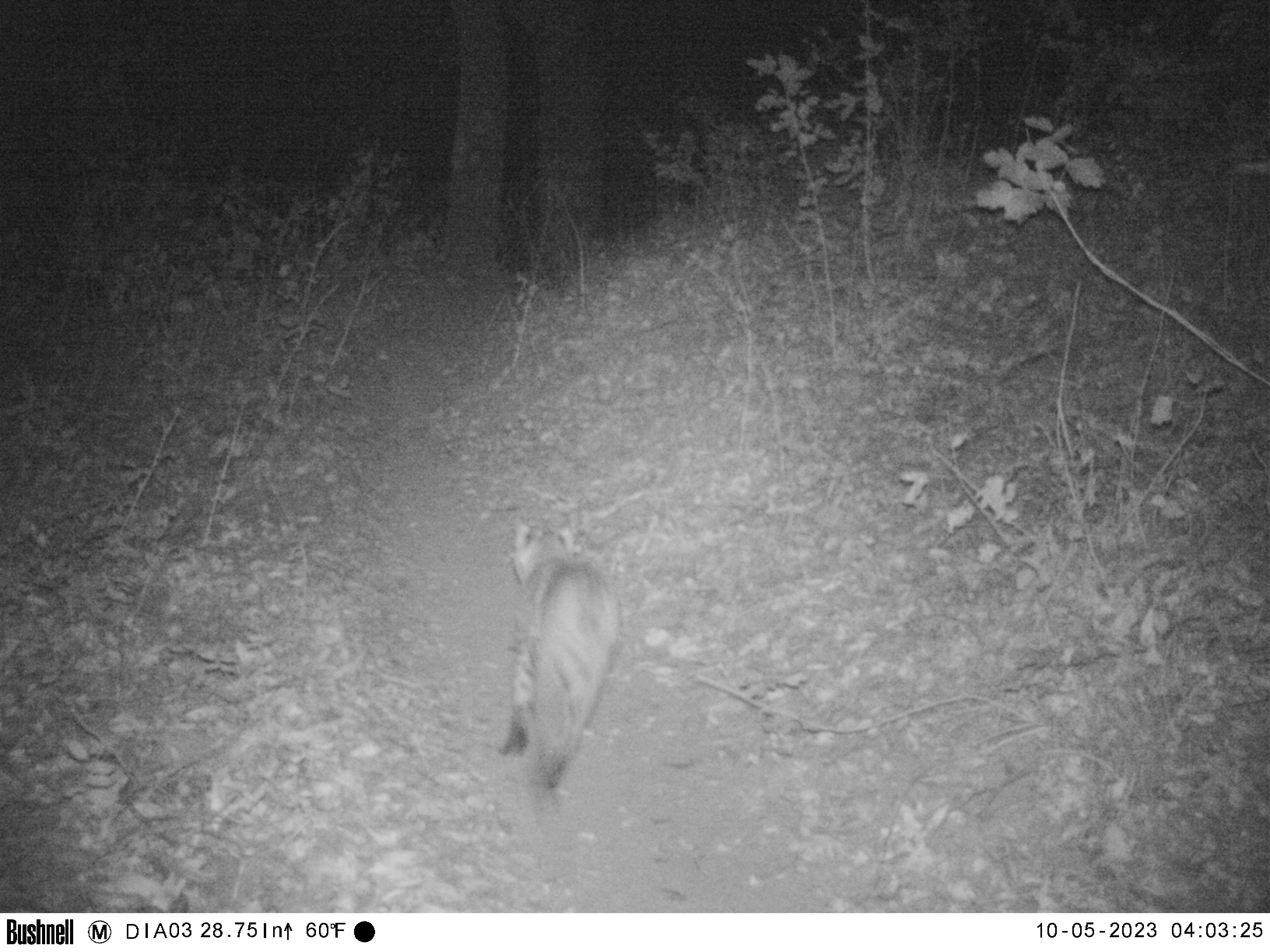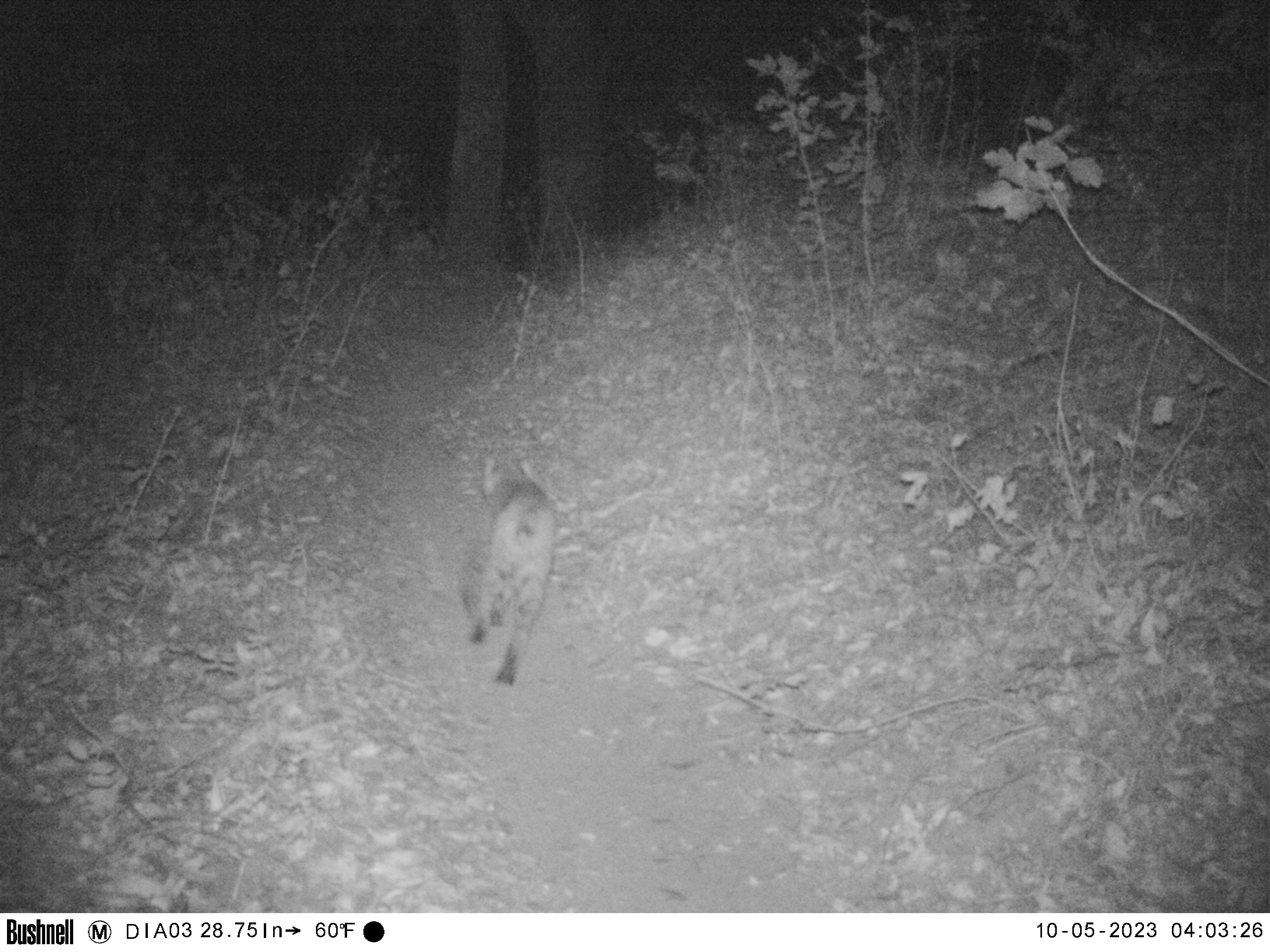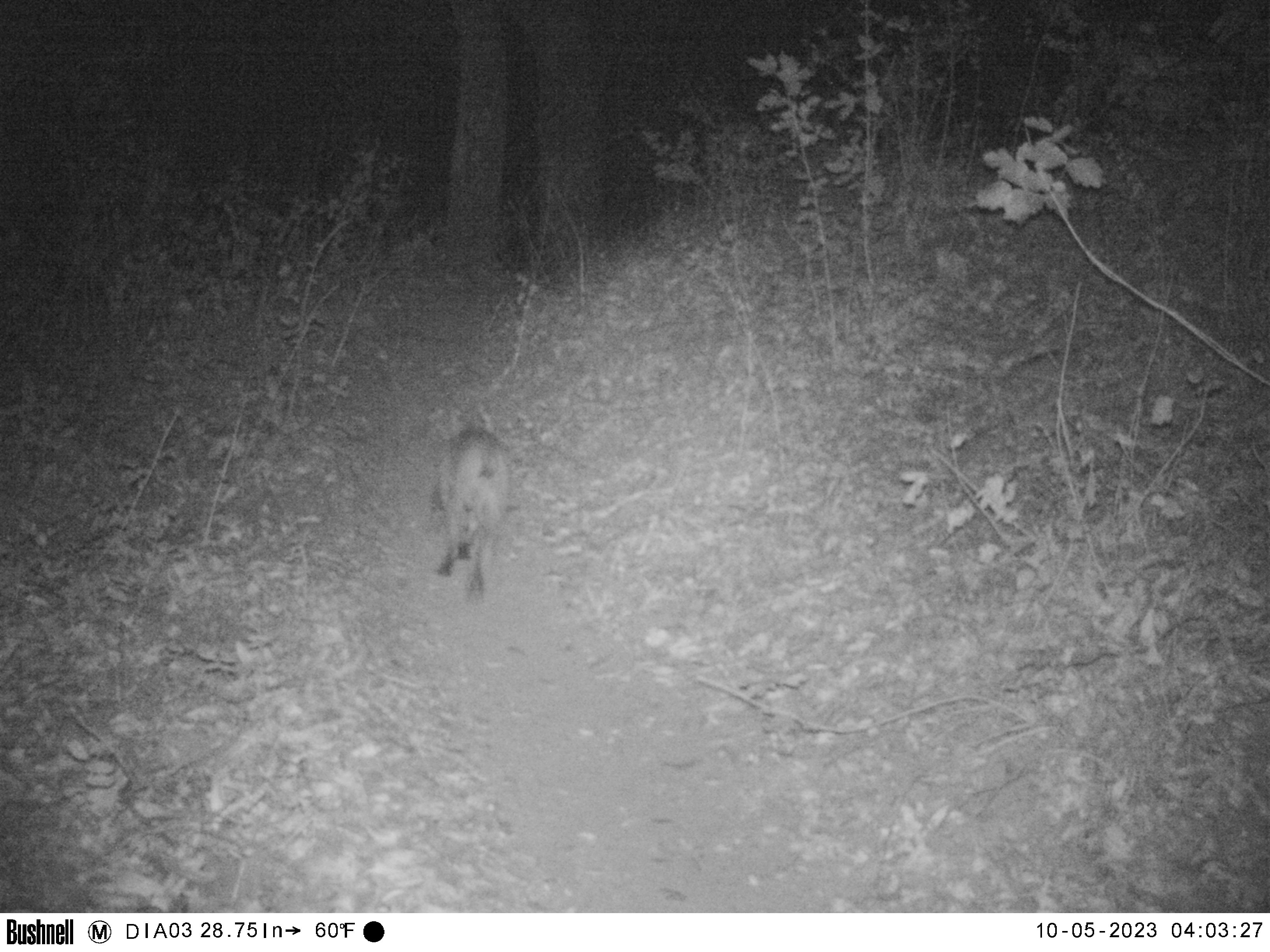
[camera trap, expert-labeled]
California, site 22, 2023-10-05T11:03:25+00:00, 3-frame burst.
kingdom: Animalia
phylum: Chordata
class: Mammalia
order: Carnivora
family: Felidae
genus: Lynx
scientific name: Lynx rufus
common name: bobcat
Bobcat (Lynx rufus).